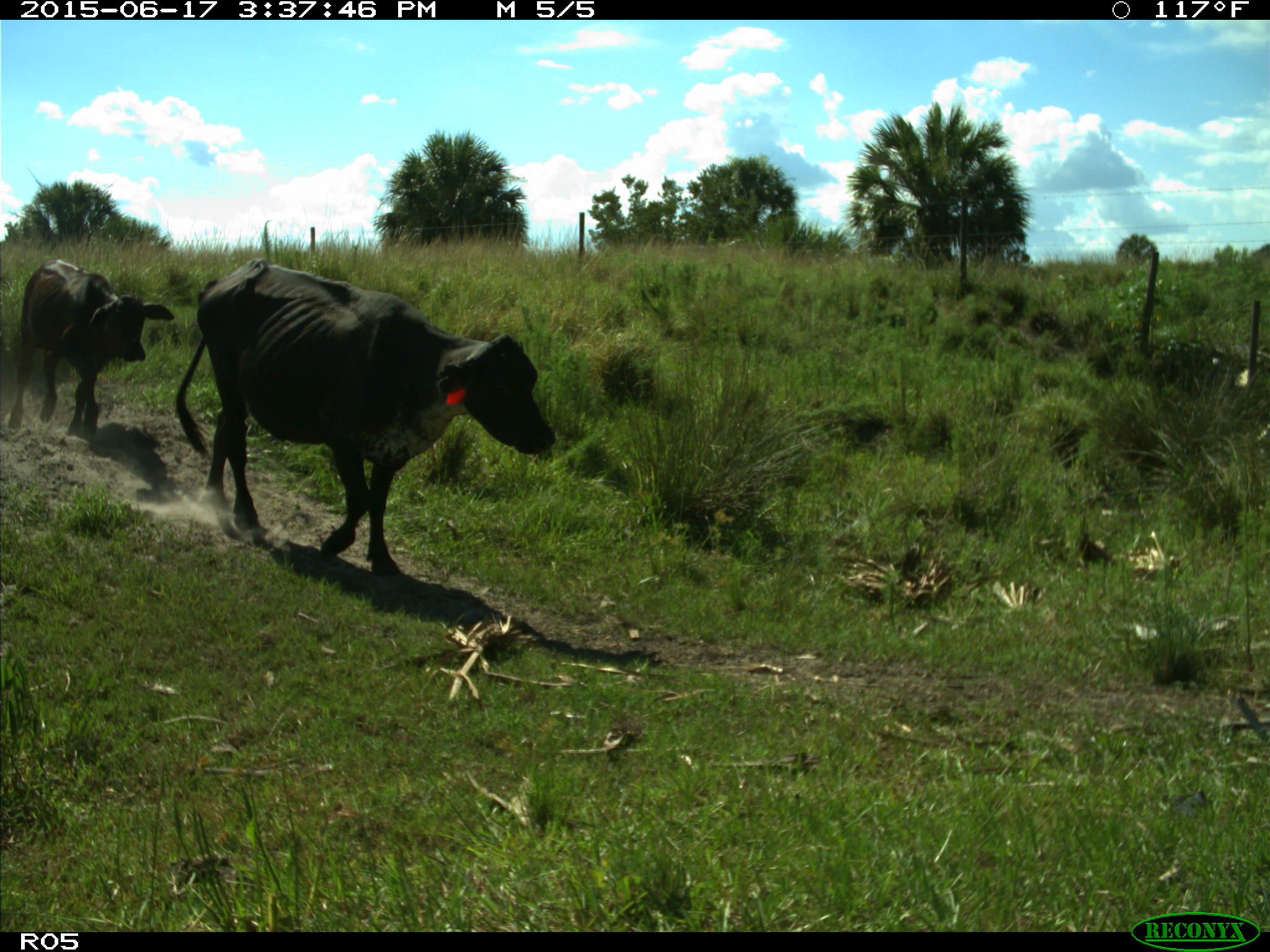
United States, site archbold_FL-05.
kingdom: Animalia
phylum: Chordata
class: Mammalia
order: Artiodactyla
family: Bovidae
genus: Bos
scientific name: Bos taurus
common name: domestic cow